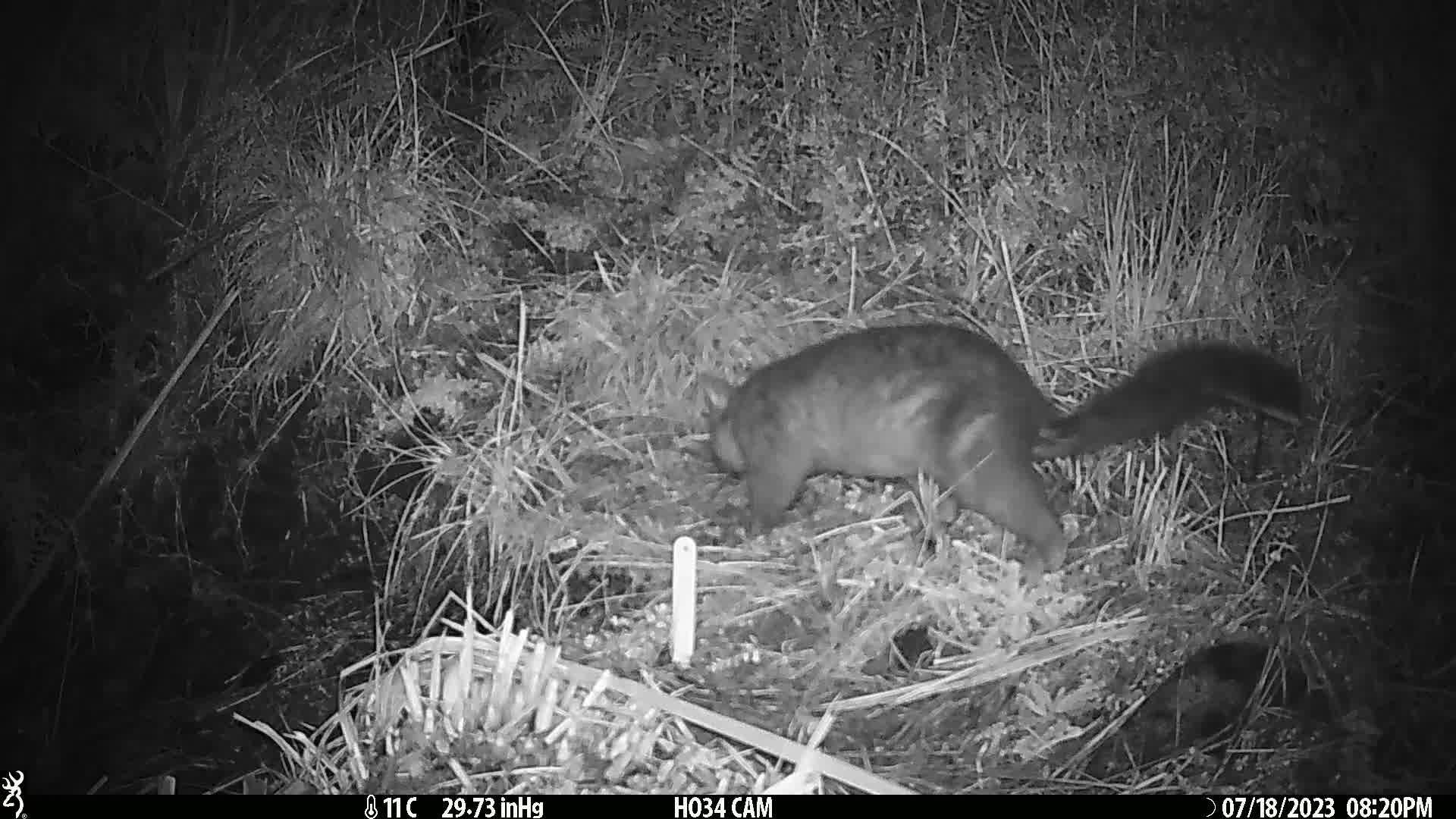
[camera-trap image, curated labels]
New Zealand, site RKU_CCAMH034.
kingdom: Animalia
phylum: Chordata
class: Mammalia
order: Diprotodontia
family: Phalangeridae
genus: Trichosurus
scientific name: Trichosurus vulpecula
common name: common brushtail possum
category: possum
Possum (common brushtail possum) (Trichosurus vulpecula).